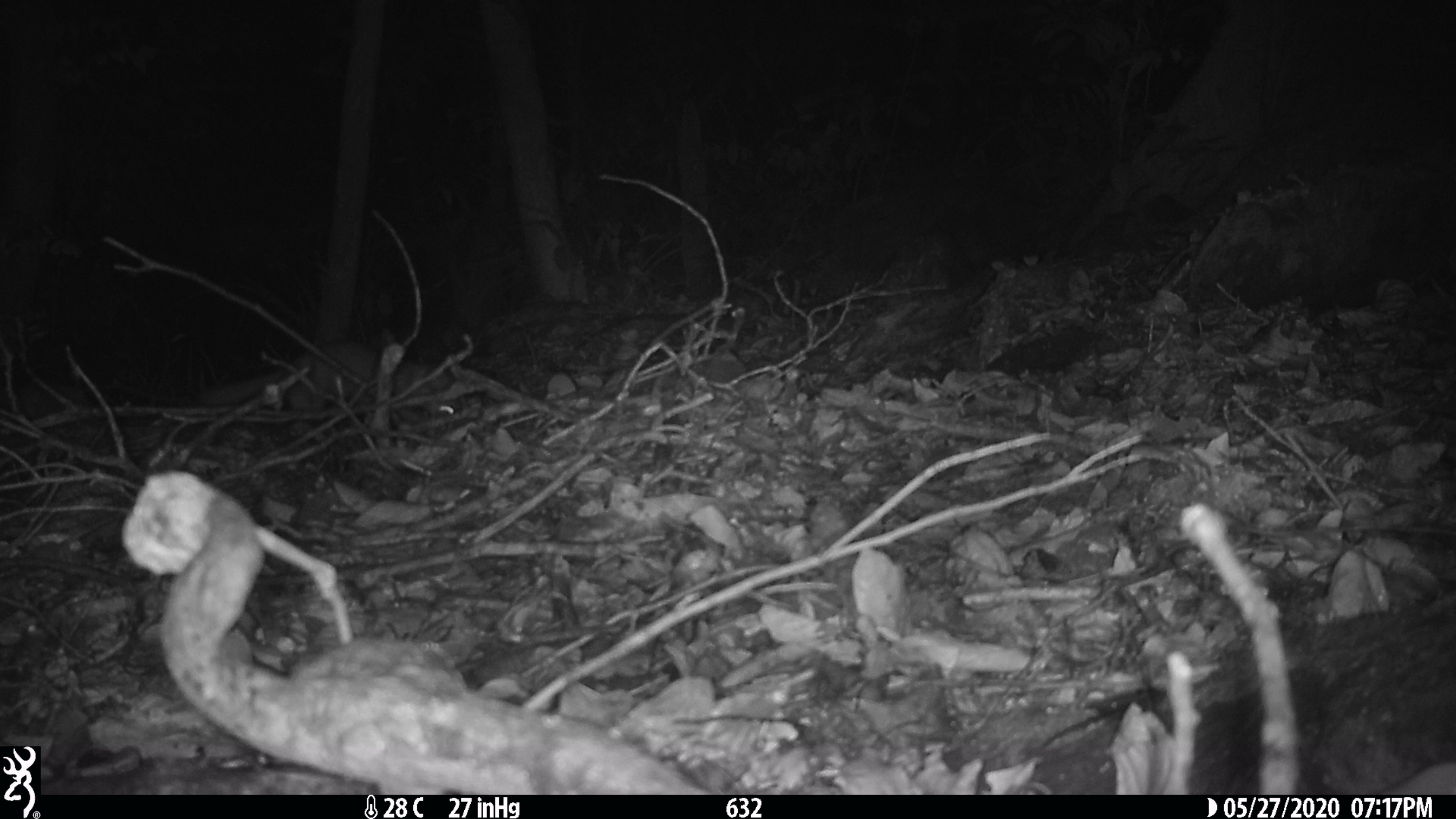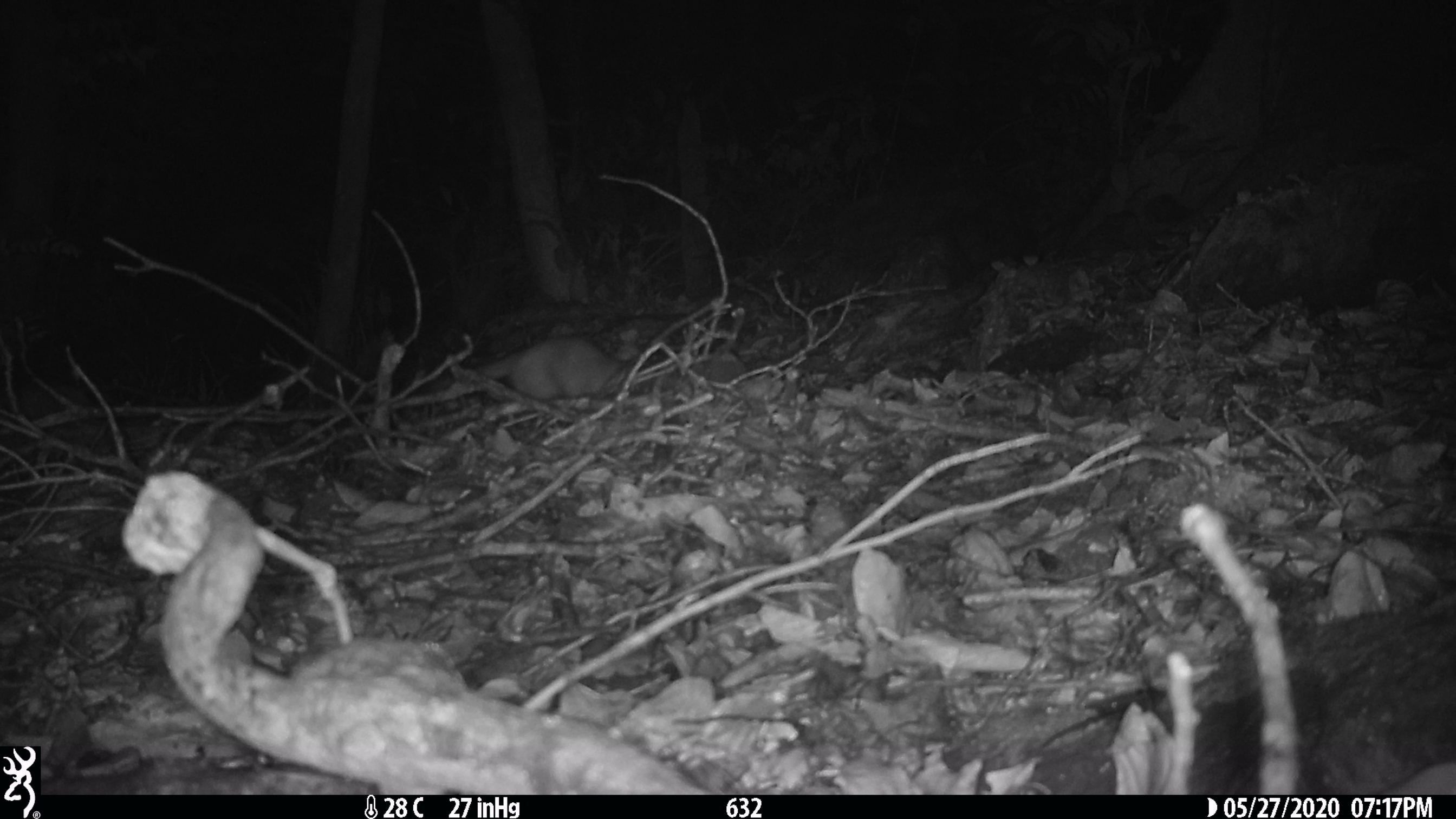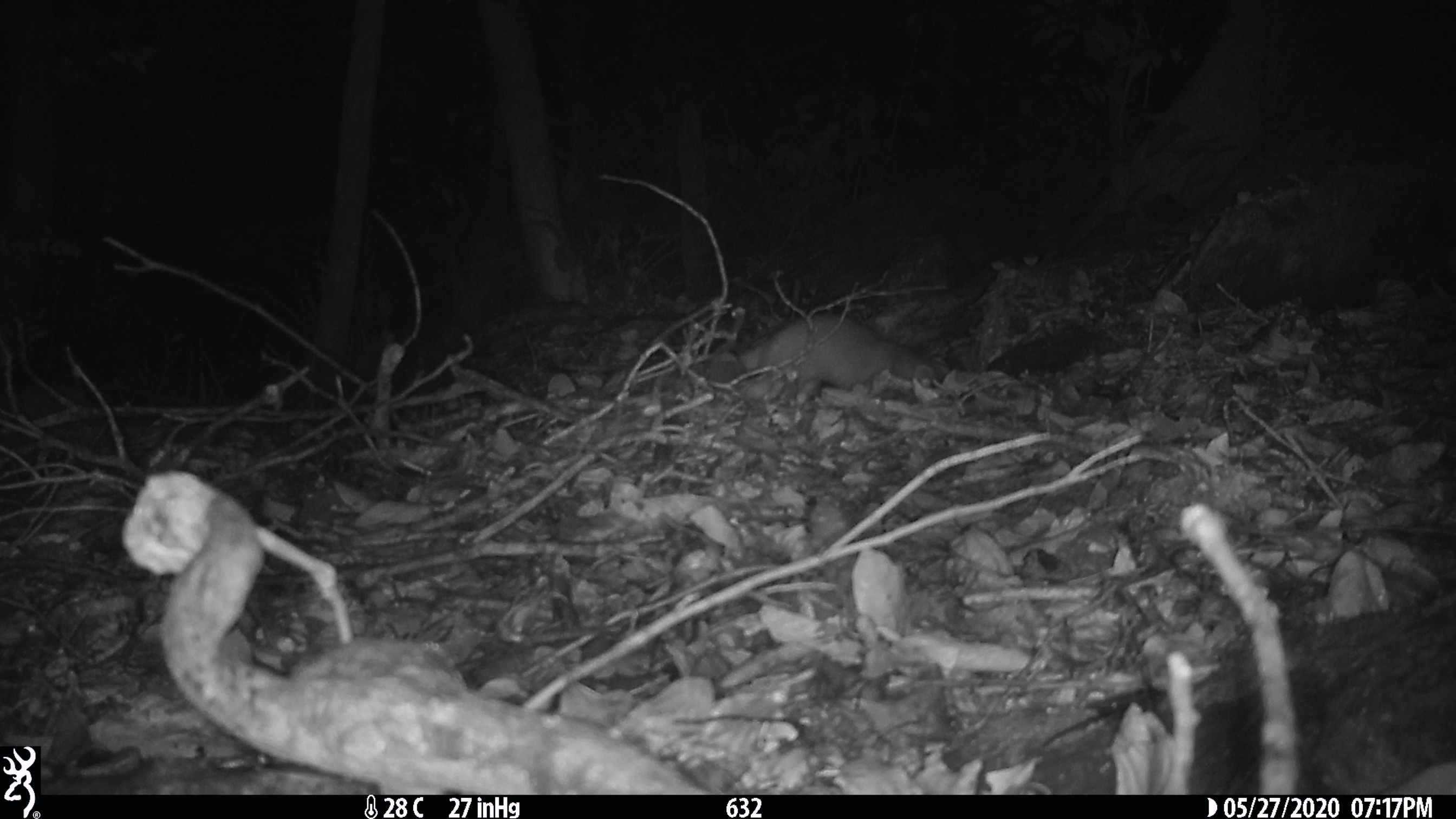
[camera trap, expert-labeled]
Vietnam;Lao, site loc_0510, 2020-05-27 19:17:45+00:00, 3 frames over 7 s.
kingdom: Animalia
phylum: Chordata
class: Mammalia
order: Carnivora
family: Mustelidae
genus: Melogale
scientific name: Melogale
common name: ferret badger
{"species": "ferret badger (Melogale)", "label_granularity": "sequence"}